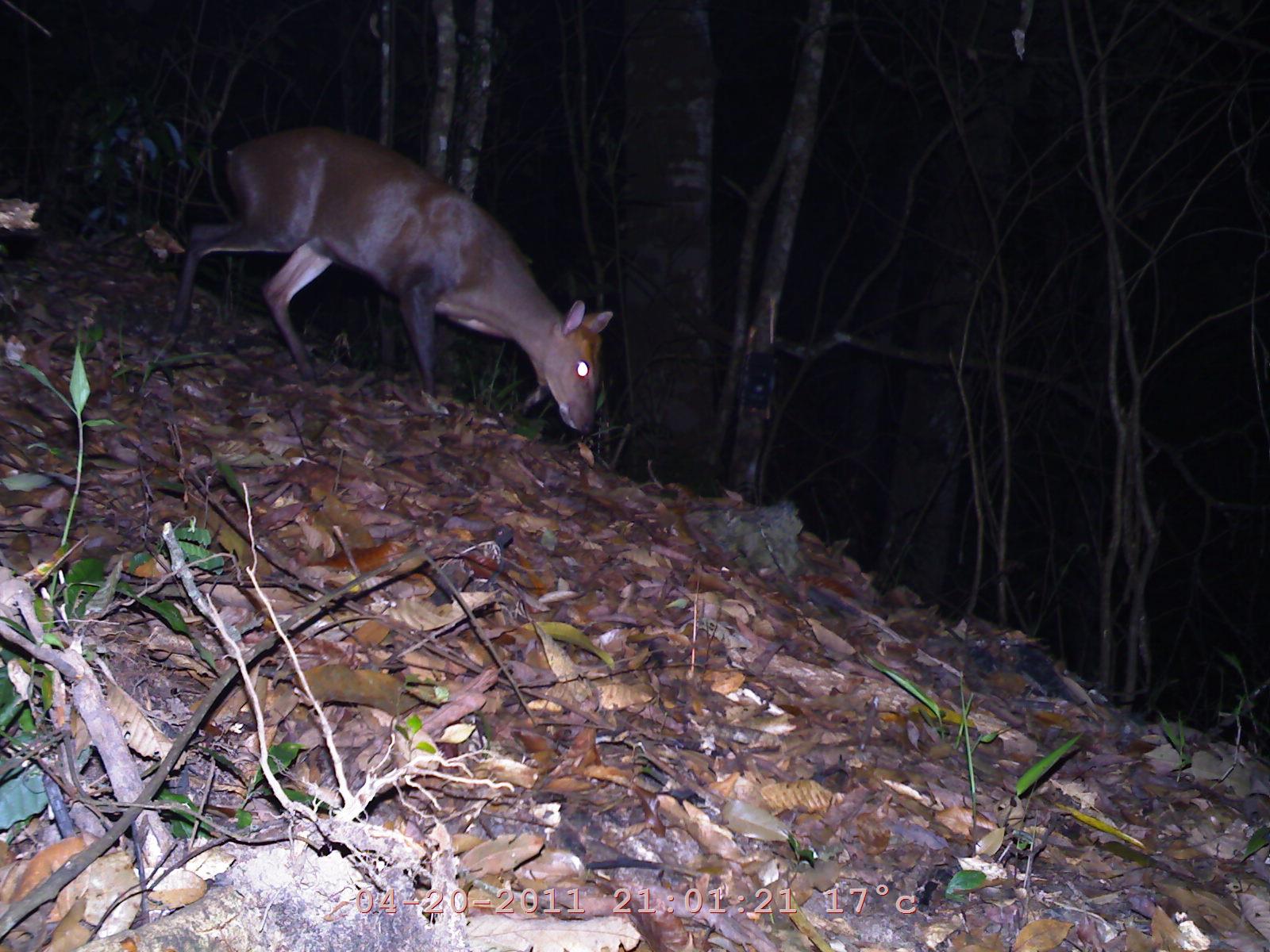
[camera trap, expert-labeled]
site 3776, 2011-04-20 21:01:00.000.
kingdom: Animalia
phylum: Chordata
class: Mammalia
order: Artiodactyla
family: Cervidae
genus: Muntiacus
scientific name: Muntiacus muntjak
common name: southern red muntjac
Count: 1.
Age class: adult.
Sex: female.